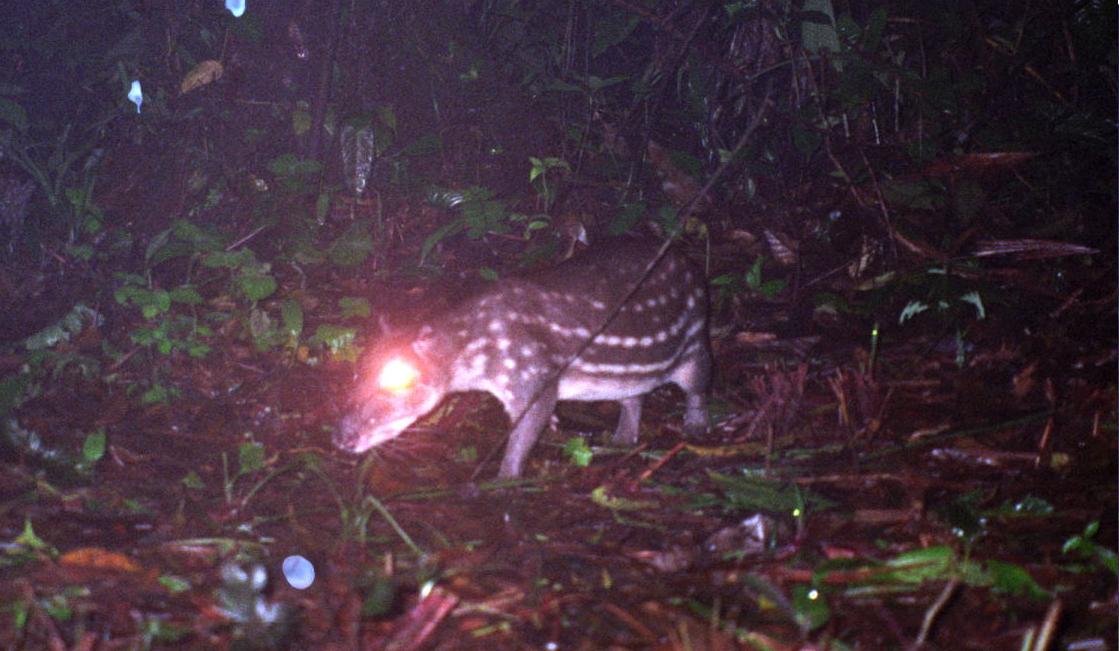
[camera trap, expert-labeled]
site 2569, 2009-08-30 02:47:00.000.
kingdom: Animalia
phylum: Chordata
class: Mammalia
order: Rodentia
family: Cuniculidae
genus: Cuniculus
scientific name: Cuniculus paca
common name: spotted paca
Cuniculus paca (spotted paca).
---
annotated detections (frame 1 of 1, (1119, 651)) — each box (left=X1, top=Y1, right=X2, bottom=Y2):
cuniculus paca: (left=332, top=231, right=714, bottom=483)